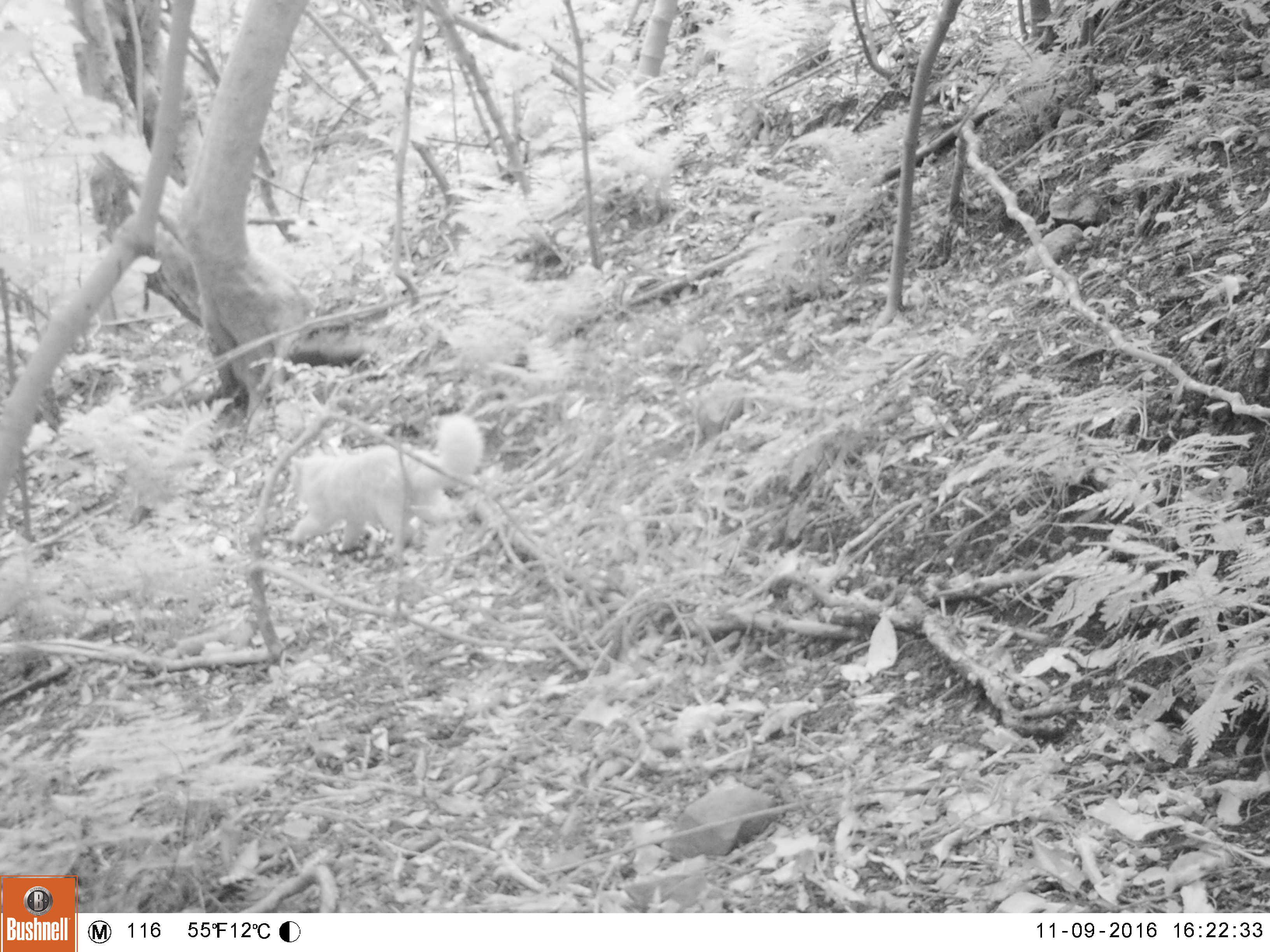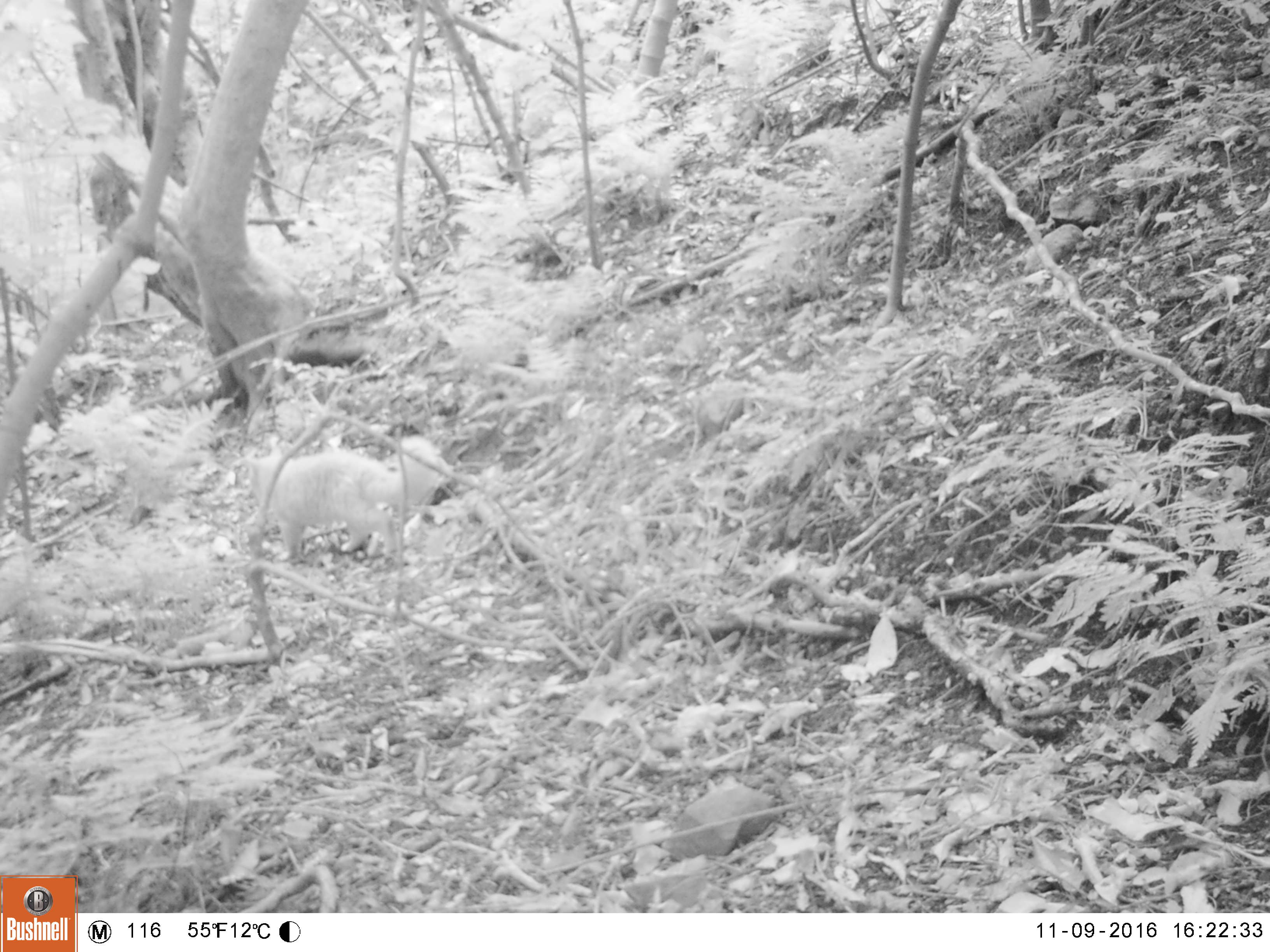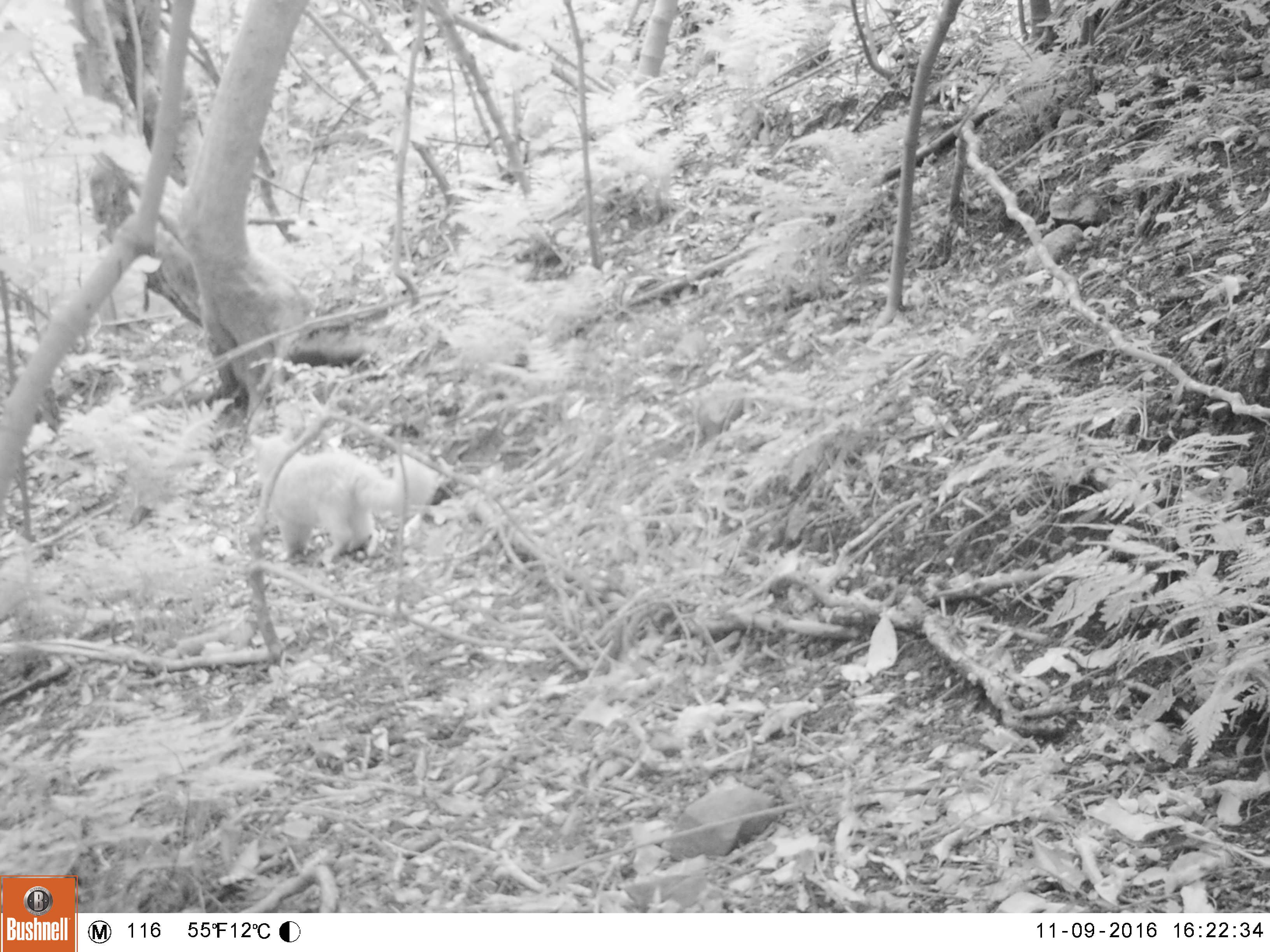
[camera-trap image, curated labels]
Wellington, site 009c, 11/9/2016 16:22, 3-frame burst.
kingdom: Animalia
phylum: Chordata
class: Mammalia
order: Carnivora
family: Felidae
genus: Felis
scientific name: Felis catus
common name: cat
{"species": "cat (Felis catus)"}